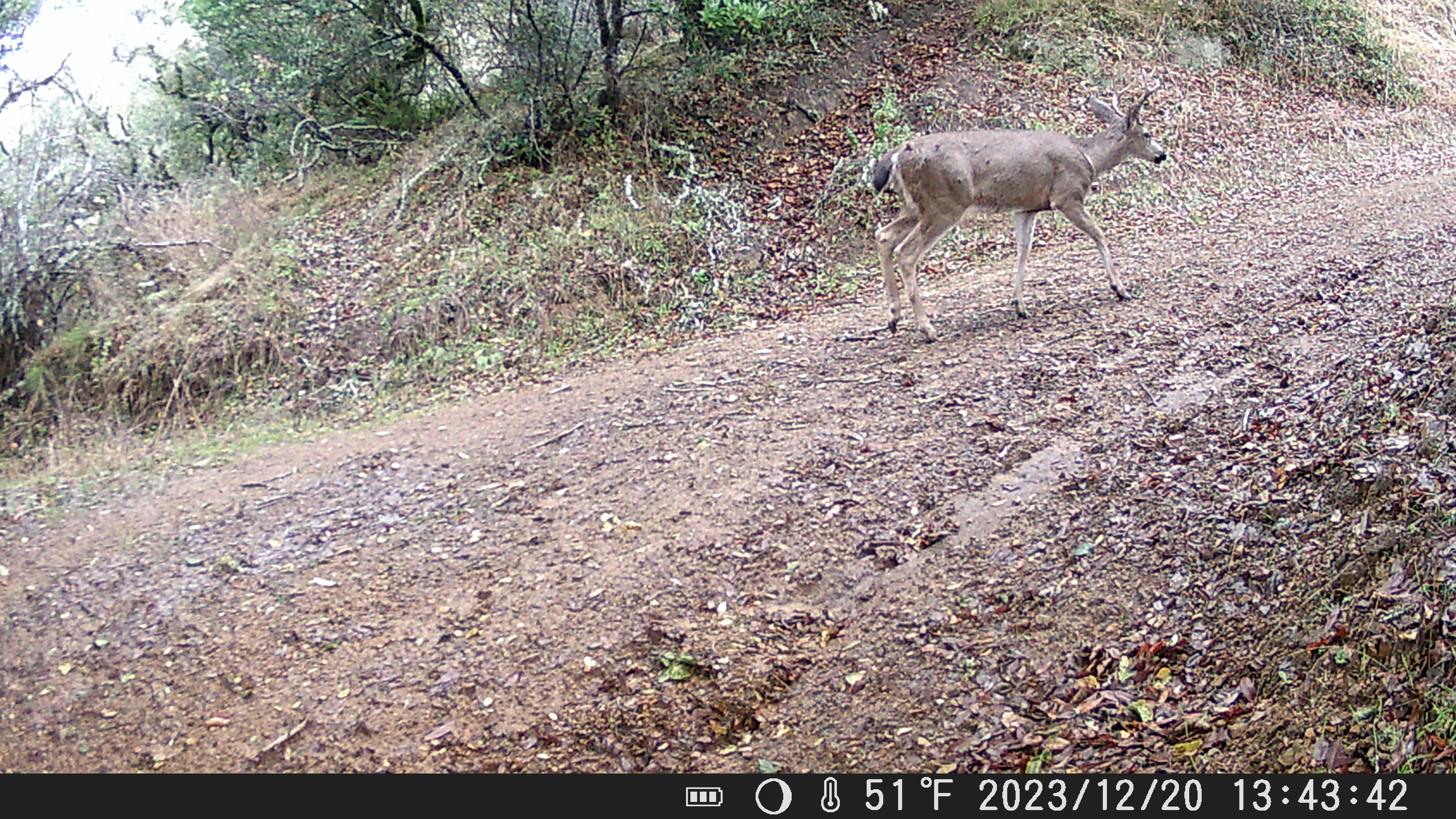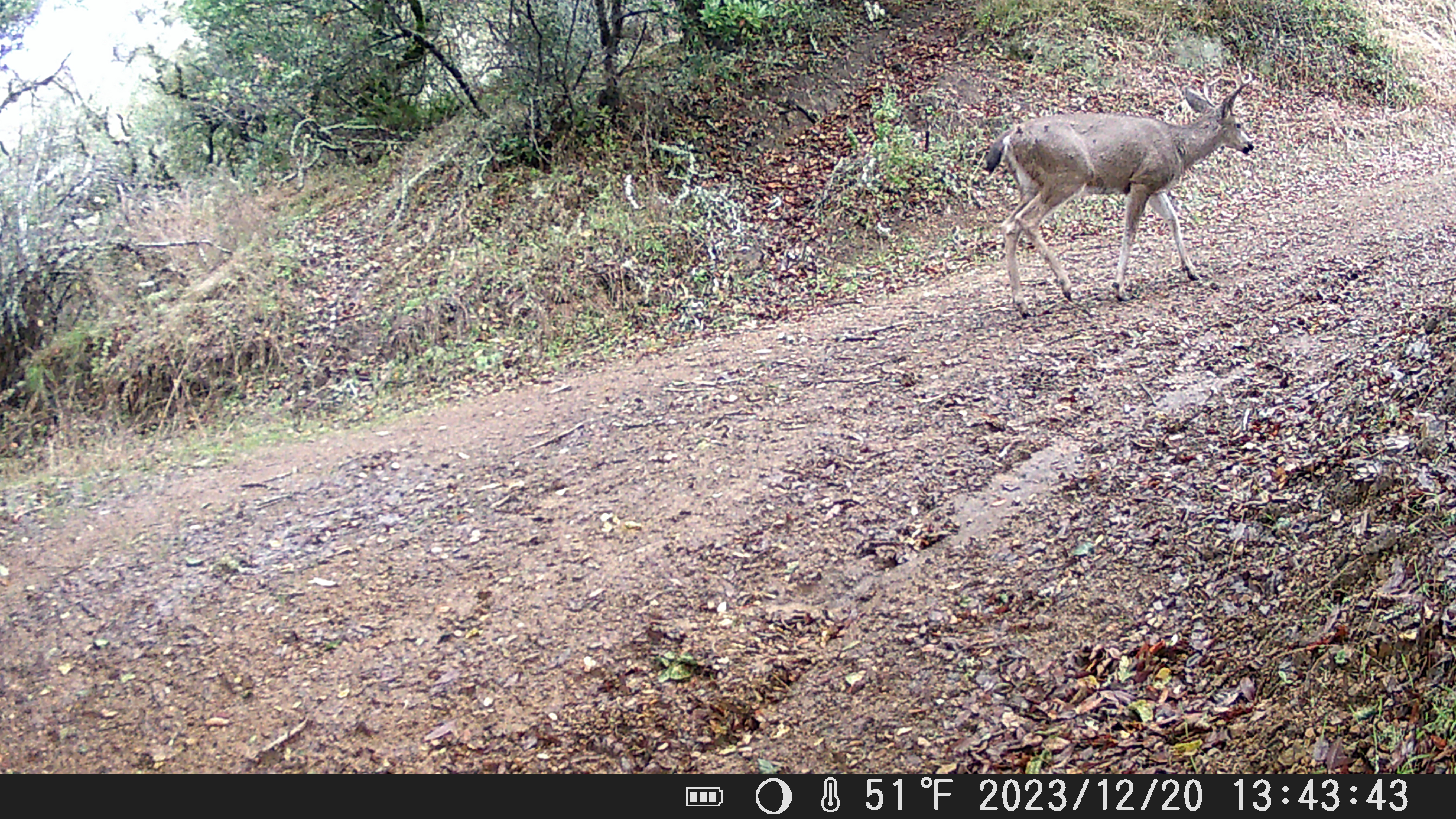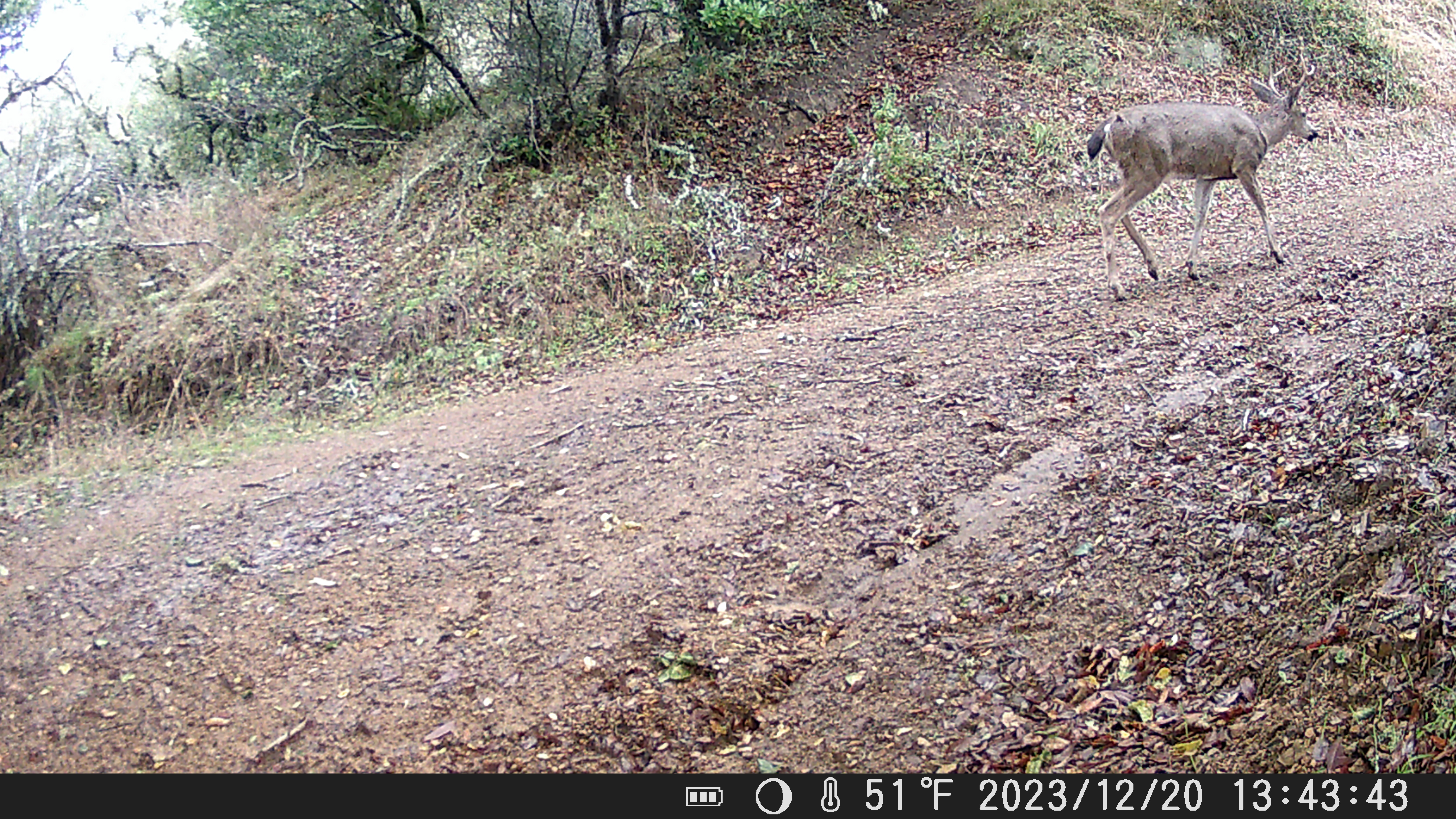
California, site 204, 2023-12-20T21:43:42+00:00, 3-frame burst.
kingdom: Animalia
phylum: Chordata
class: Mammalia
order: Artiodactyla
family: Cervidae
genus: Odocoileus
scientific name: Odocoileus hemionus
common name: mule deer